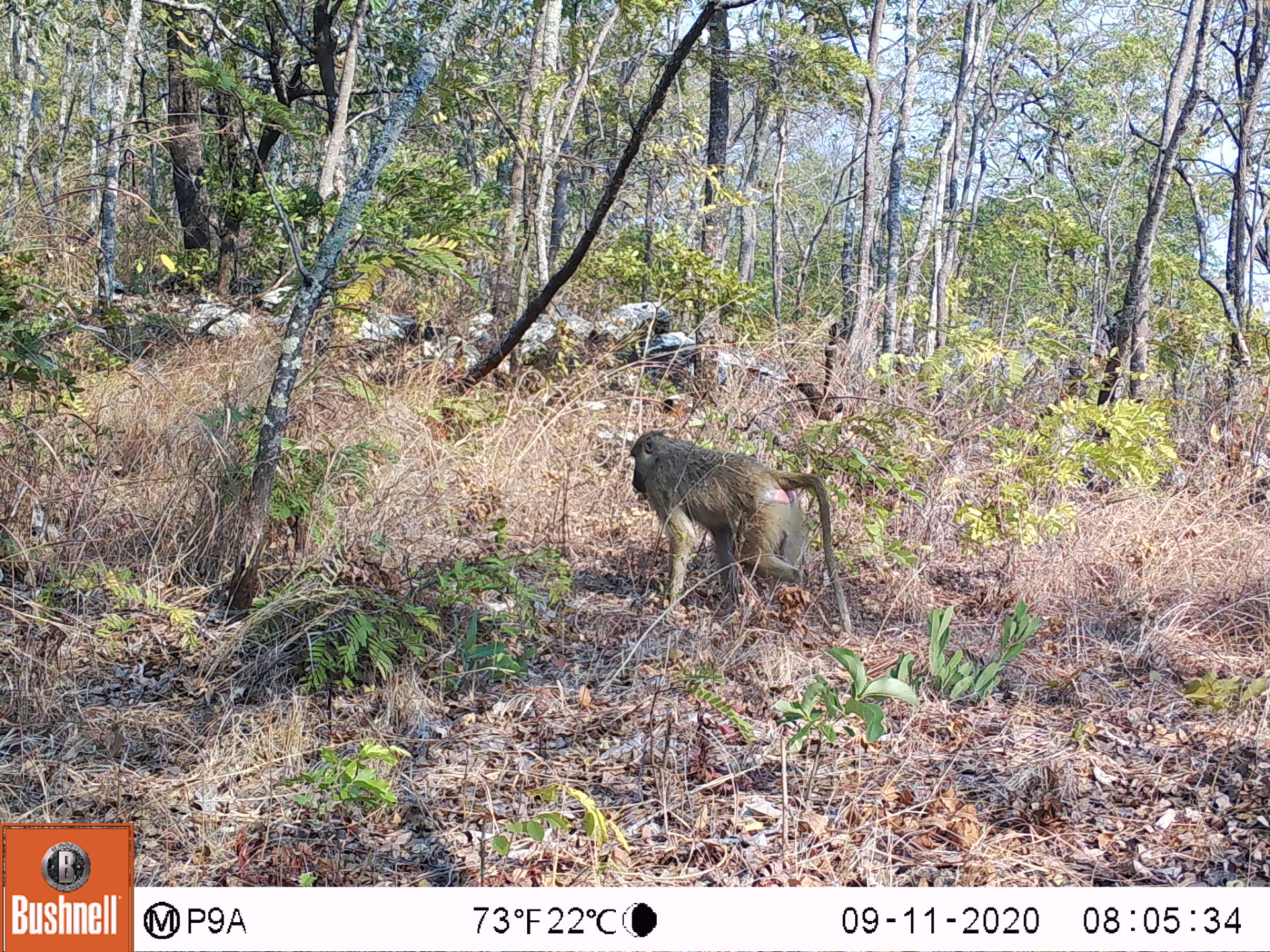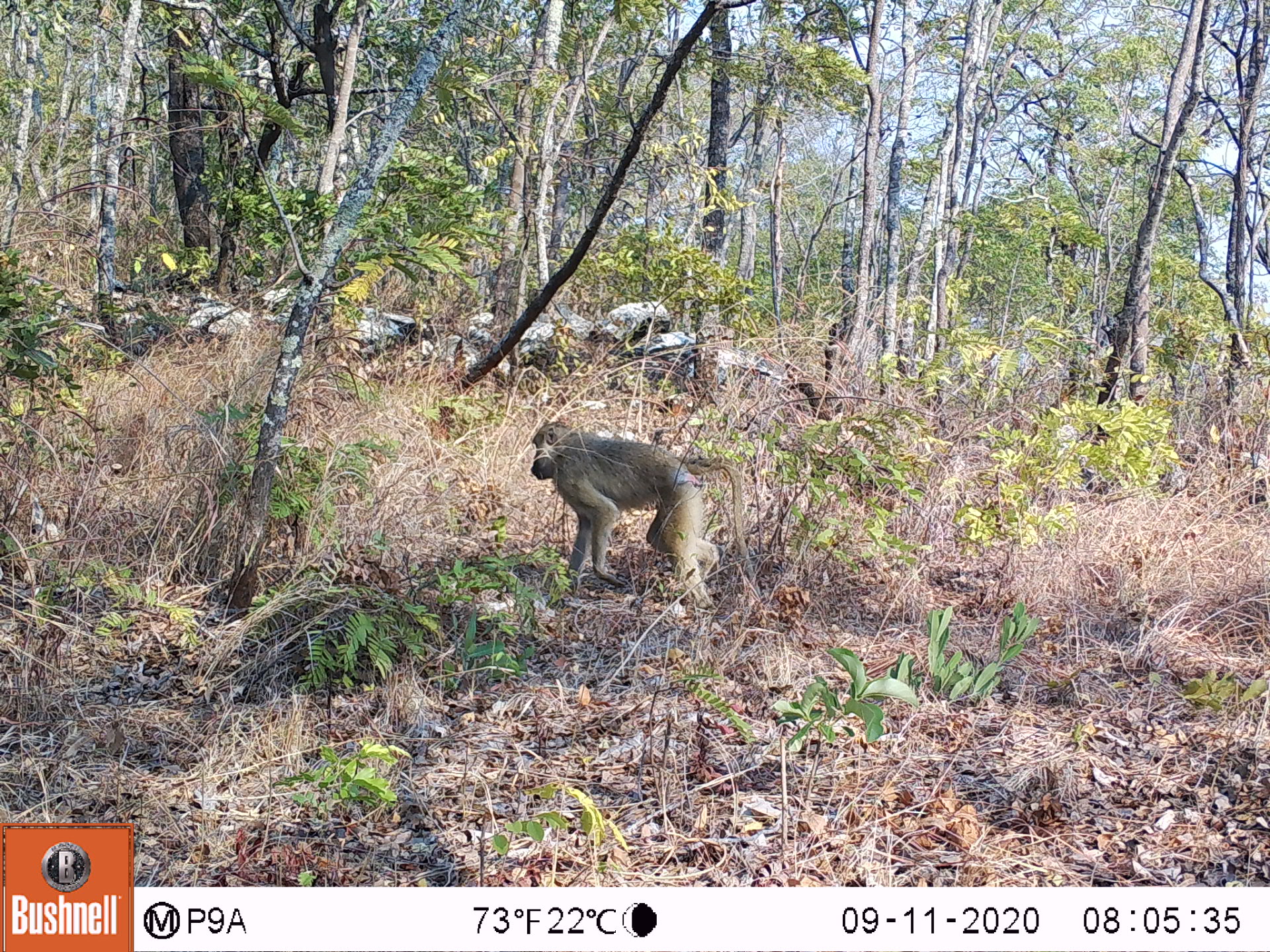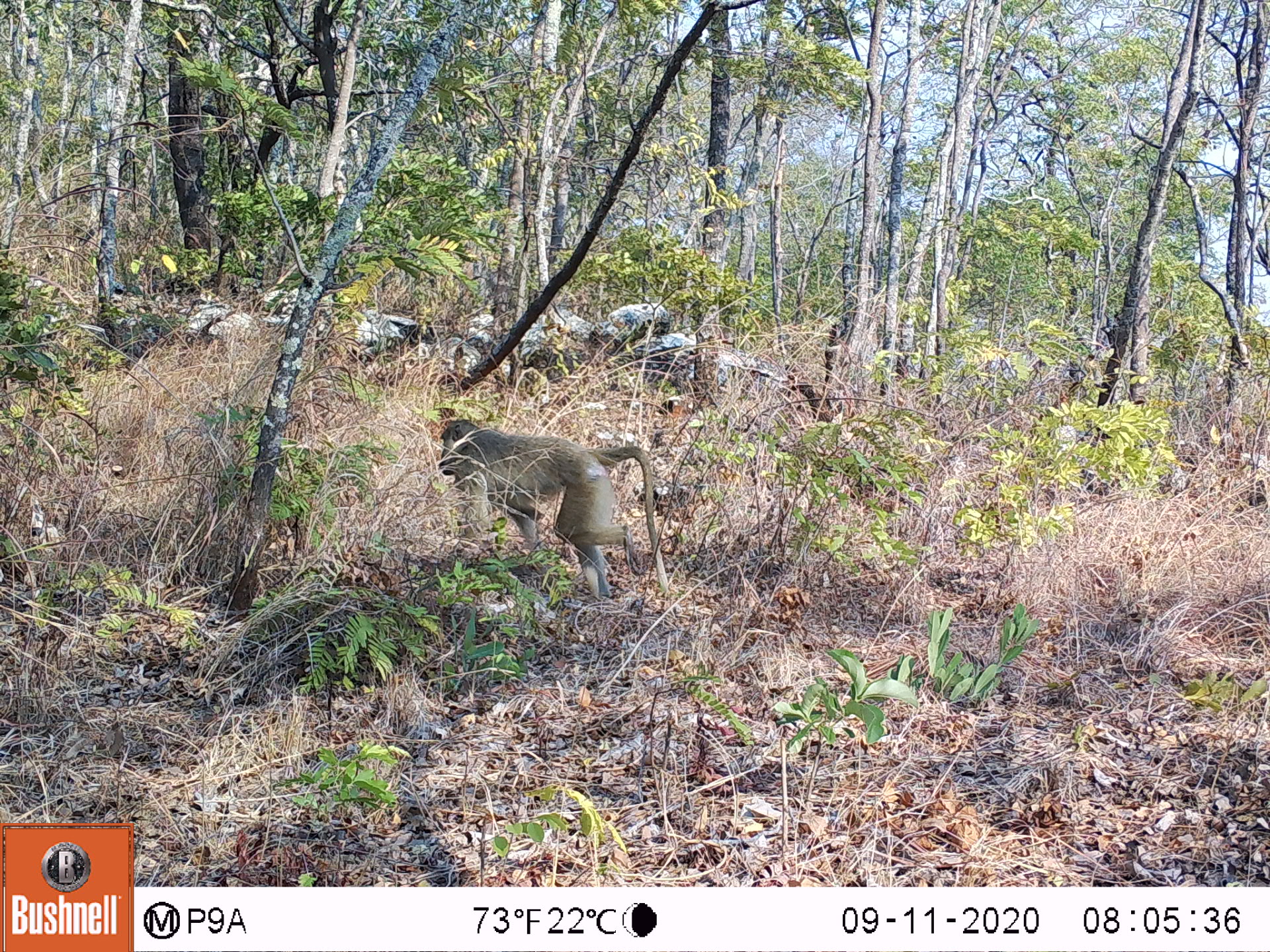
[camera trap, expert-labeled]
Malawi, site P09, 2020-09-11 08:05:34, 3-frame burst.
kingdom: Animalia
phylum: Chordata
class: Mammalia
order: Primates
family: Cercopithecidae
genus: Papio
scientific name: Papio cynocephalus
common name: yellow baboon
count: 1